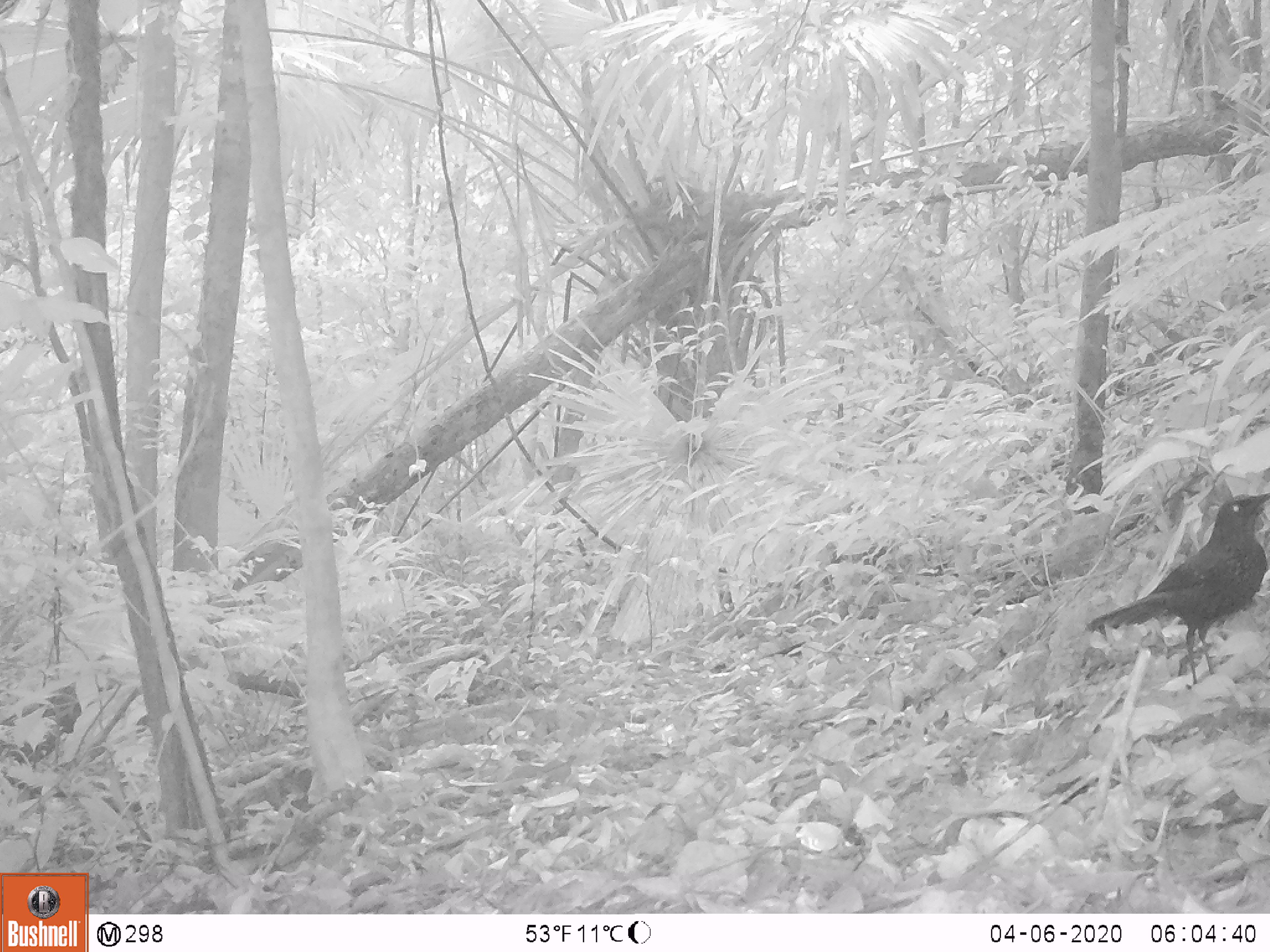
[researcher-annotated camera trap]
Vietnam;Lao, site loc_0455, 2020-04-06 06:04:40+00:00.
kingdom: Animalia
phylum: Chordata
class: Aves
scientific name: Aves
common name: bird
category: unidentified bird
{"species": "unidentified bird (bird) (Aves)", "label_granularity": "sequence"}